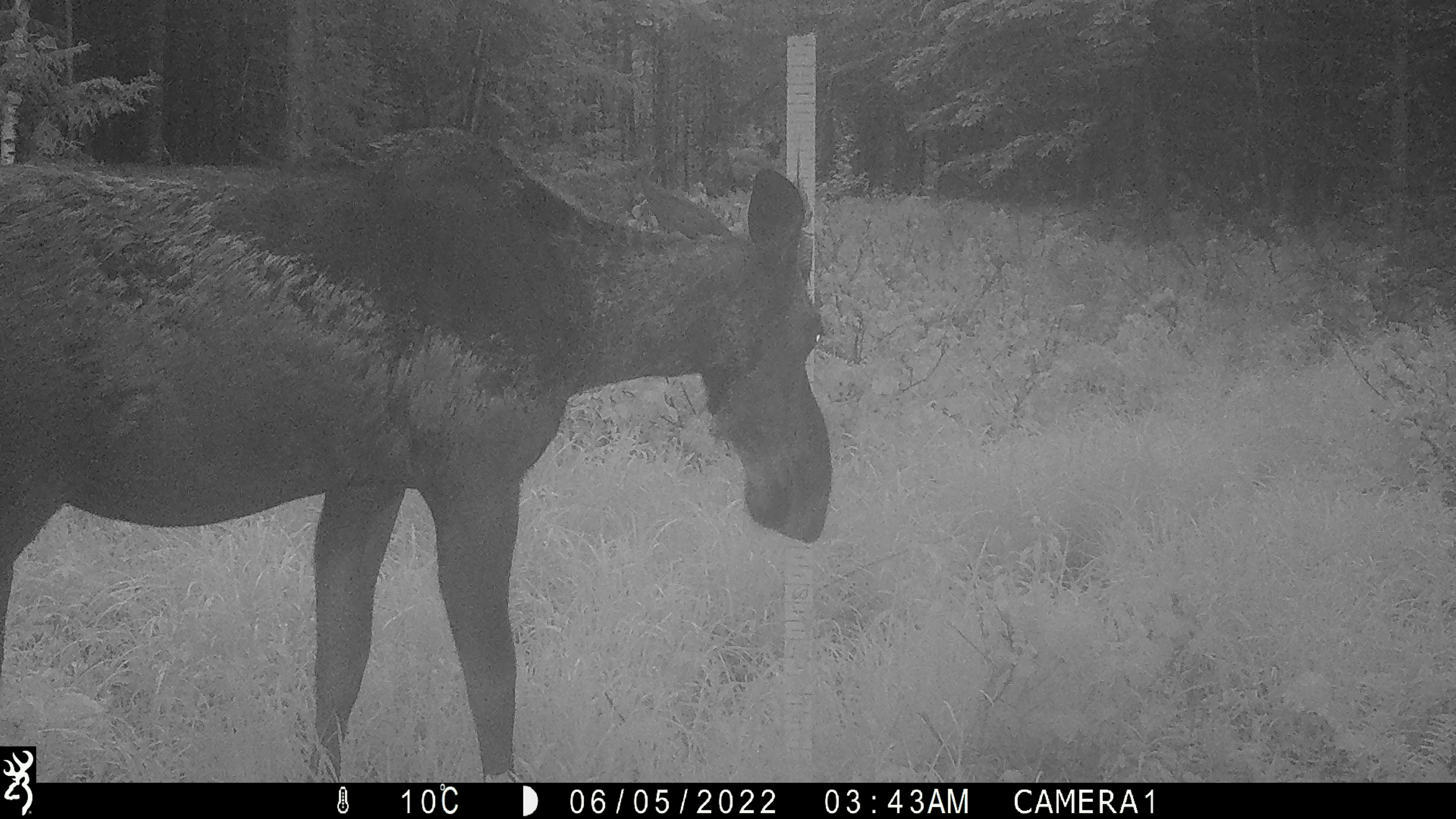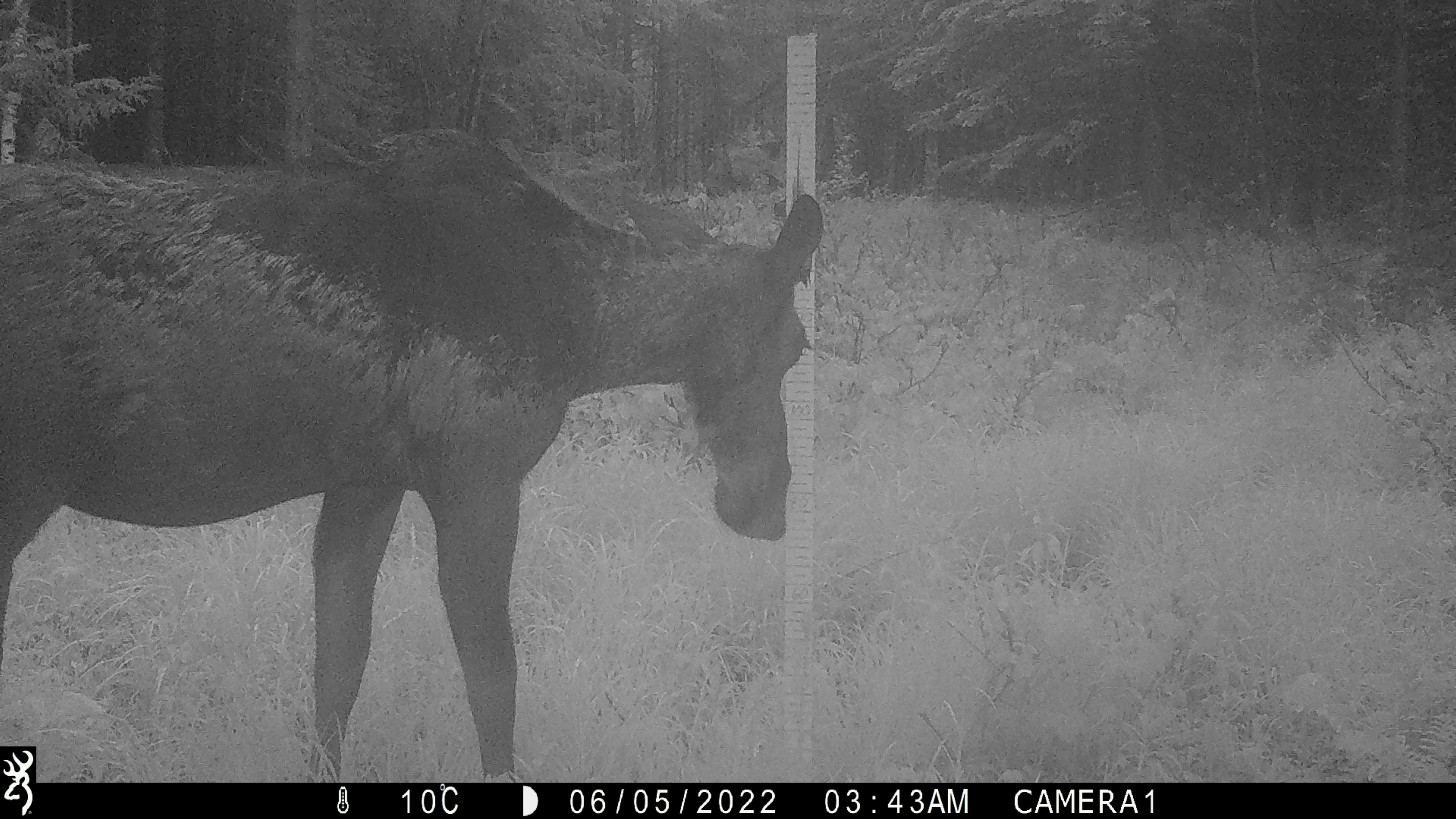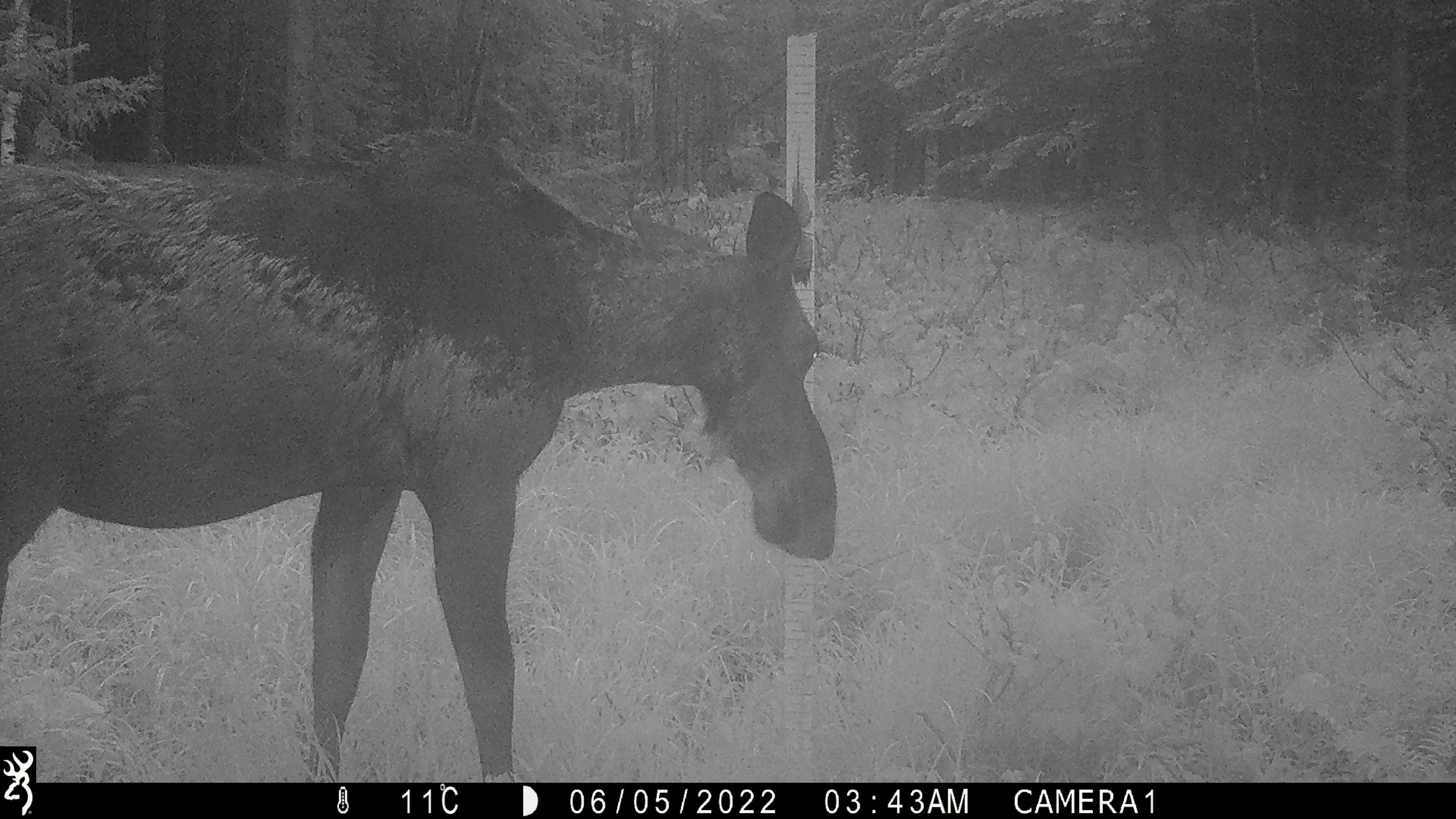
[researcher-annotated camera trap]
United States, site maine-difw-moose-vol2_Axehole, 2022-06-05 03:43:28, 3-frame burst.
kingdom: Animalia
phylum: Chordata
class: Mammalia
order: Artiodactyla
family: Cervidae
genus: Alces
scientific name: Alces alces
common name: moose